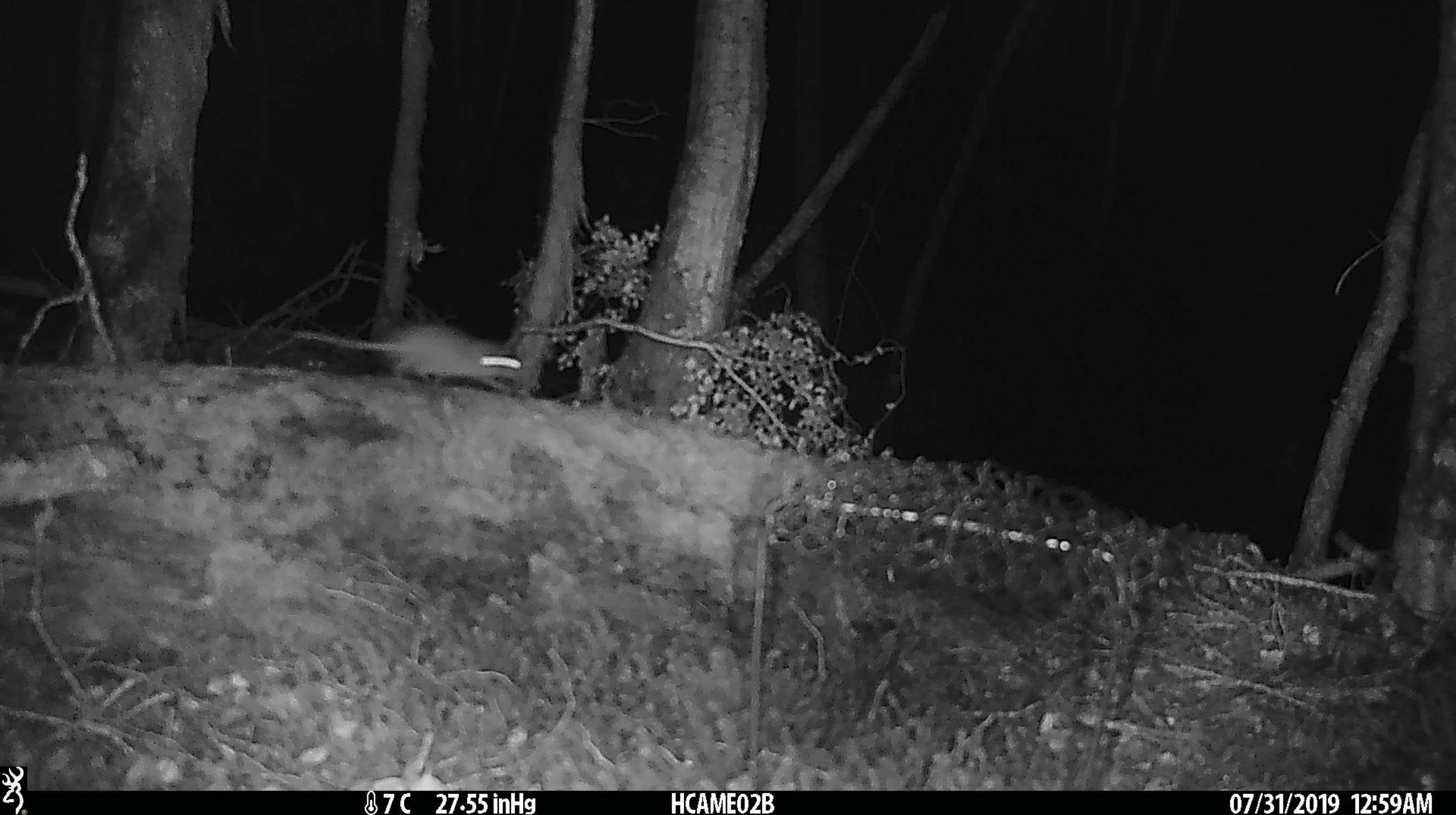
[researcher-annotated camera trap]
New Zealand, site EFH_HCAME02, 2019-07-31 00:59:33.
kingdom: Animalia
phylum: Chordata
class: Mammalia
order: Rodentia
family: Muridae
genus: Mus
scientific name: Mus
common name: mouse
Mouse (Mus).